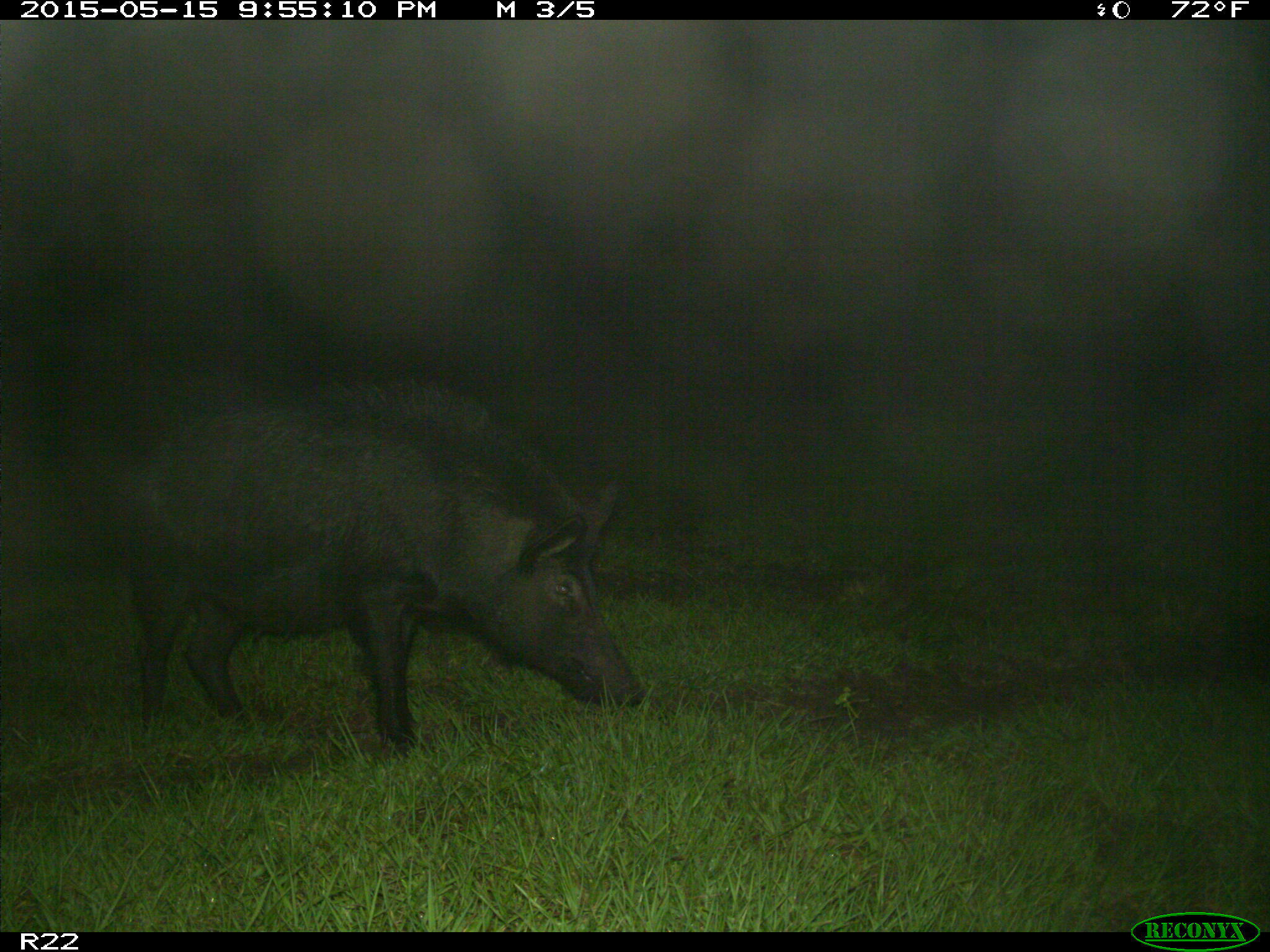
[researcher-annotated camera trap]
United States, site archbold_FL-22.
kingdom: Animalia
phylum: Chordata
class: Mammalia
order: Artiodactyla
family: Suidae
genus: Sus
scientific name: Sus scrofa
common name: wild boar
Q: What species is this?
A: Sus scrofa (wild boar).